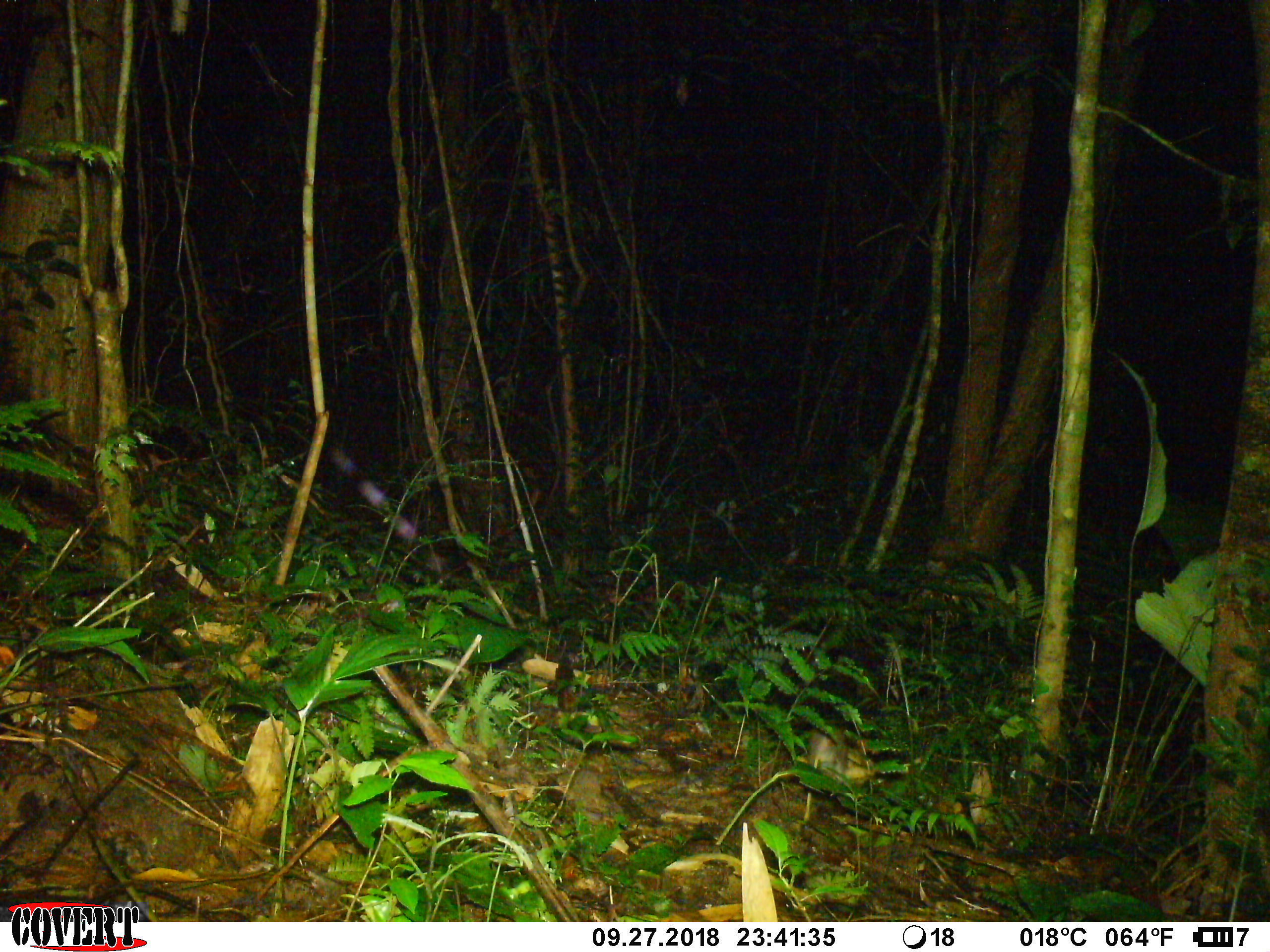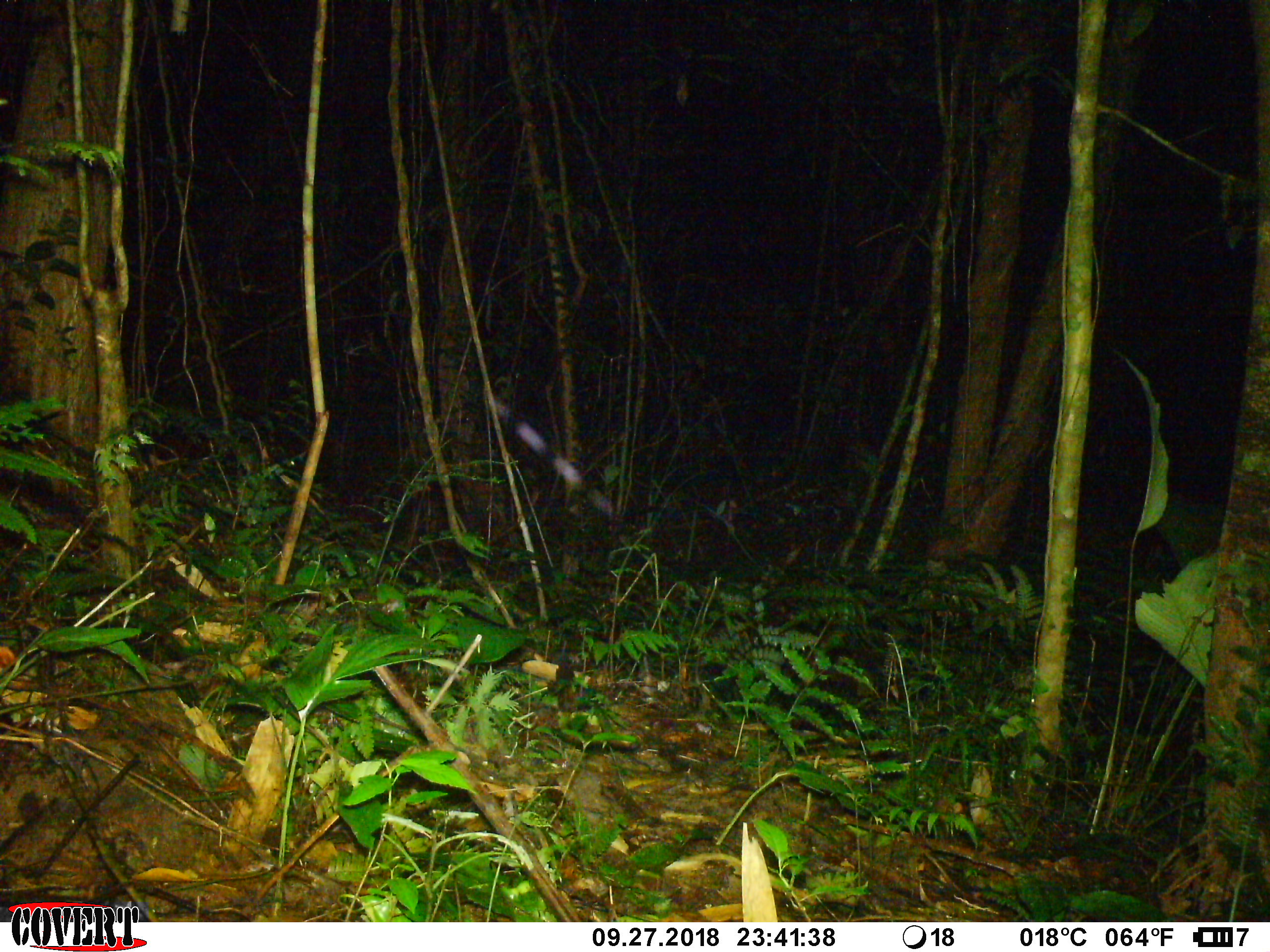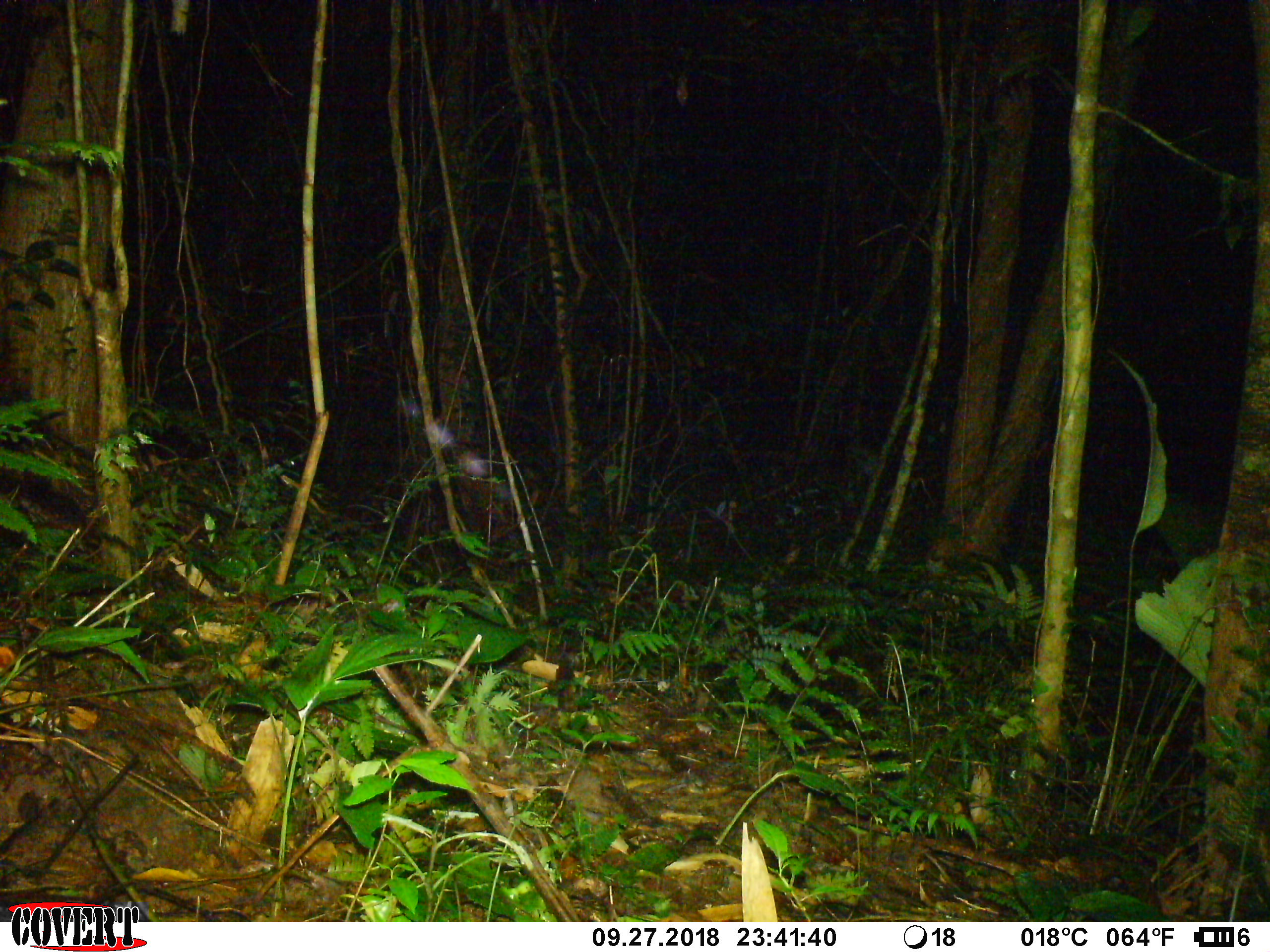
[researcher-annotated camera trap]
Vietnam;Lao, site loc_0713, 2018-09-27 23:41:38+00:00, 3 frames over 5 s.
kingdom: Animalia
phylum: Chordata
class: Mammalia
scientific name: Mammalia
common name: mammal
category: unidentified small mammal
Unidentified small mammal (mammal) (Mammalia). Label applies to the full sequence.